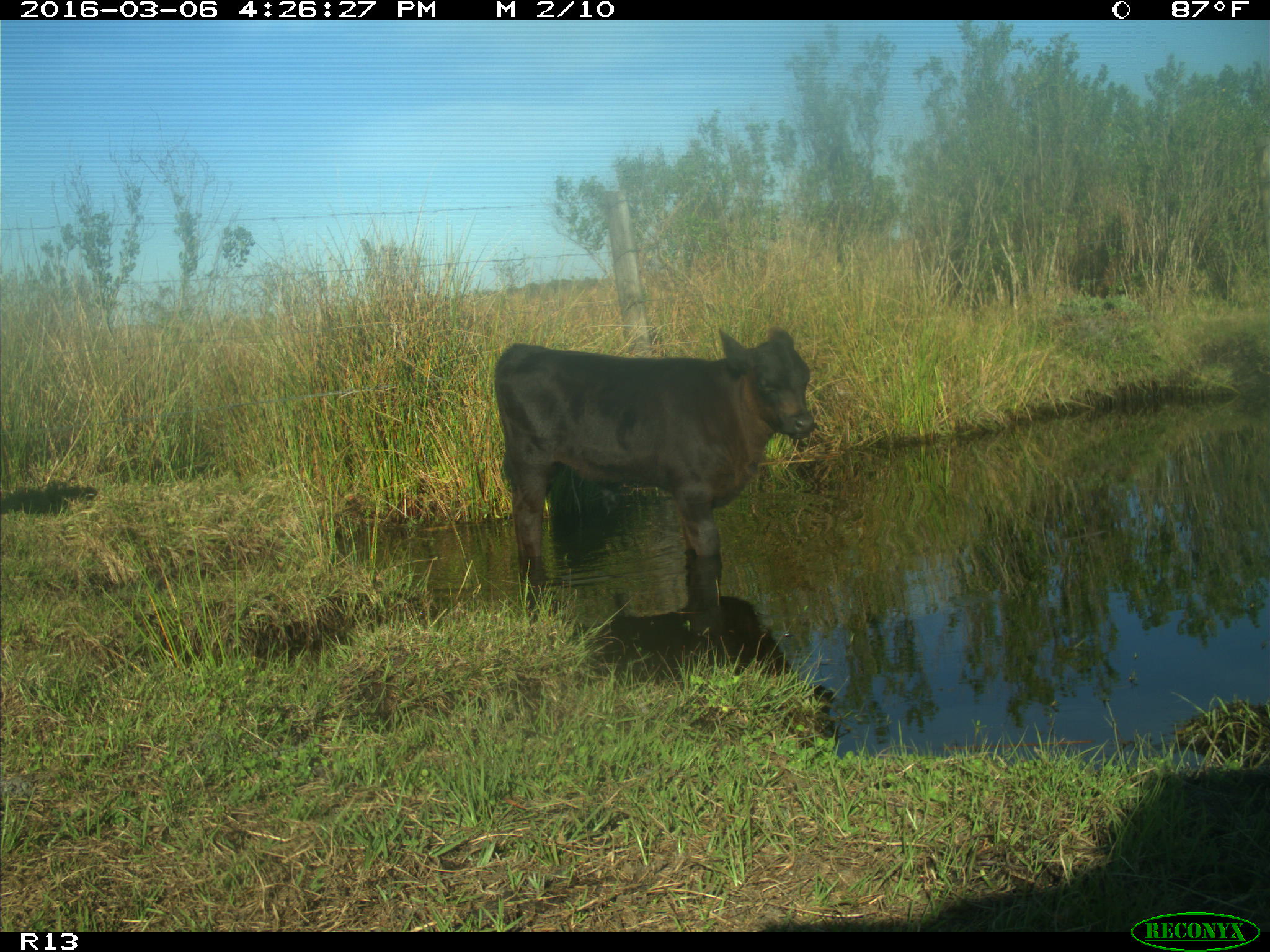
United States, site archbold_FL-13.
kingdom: Animalia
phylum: Chordata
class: Mammalia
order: Artiodactyla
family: Bovidae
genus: Bos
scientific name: Bos taurus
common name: domestic cow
Bos taurus (domestic cow).